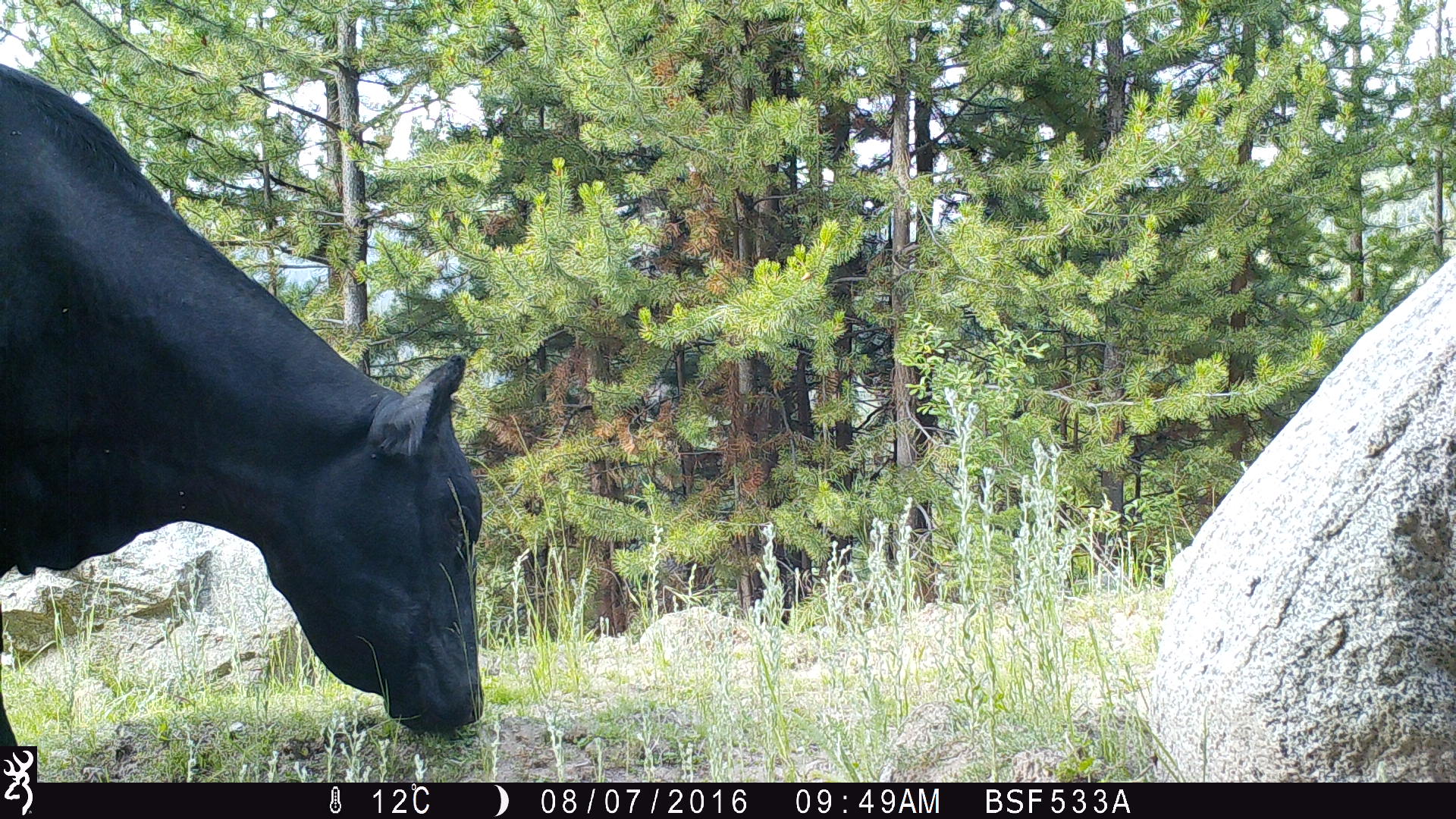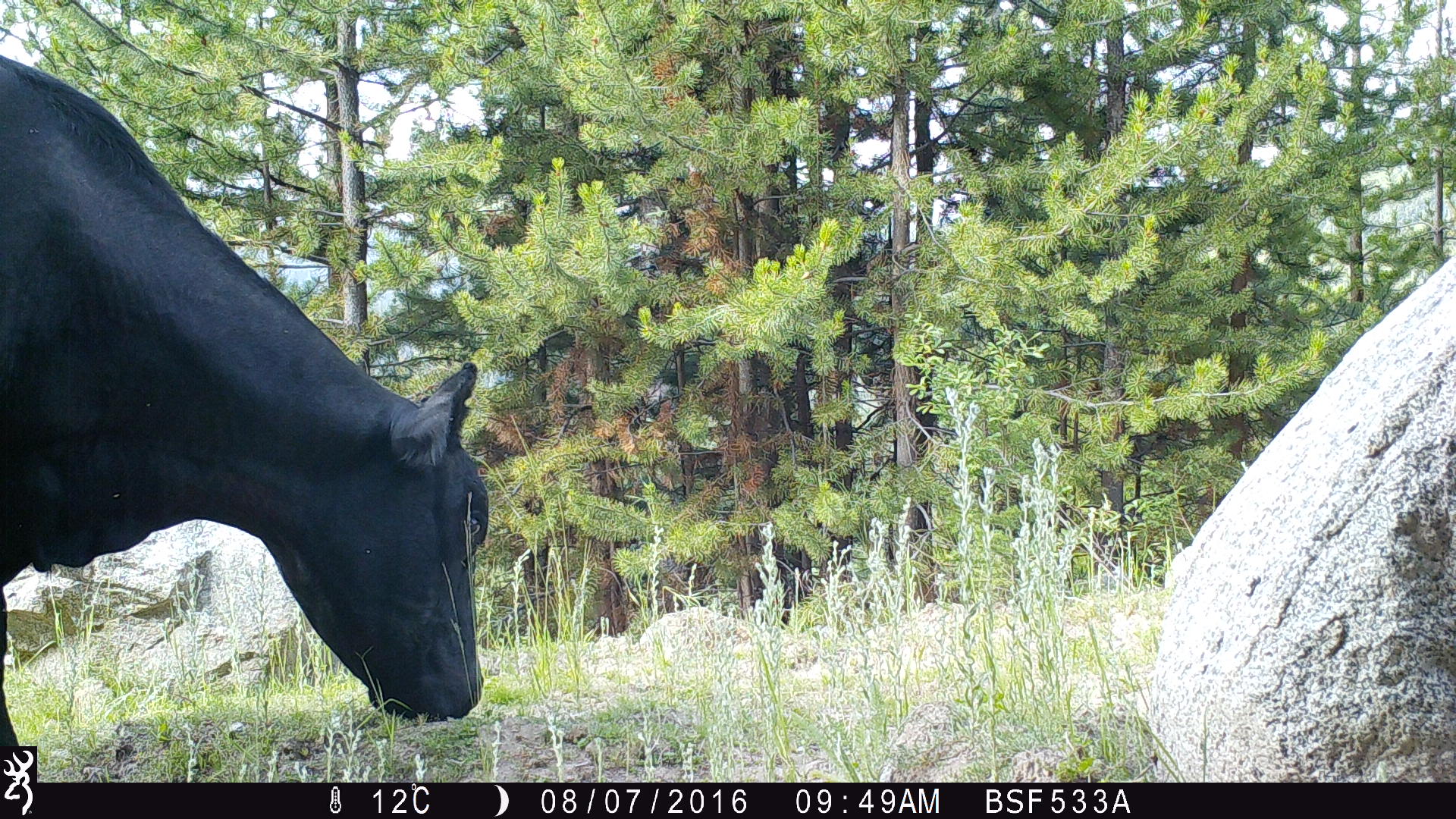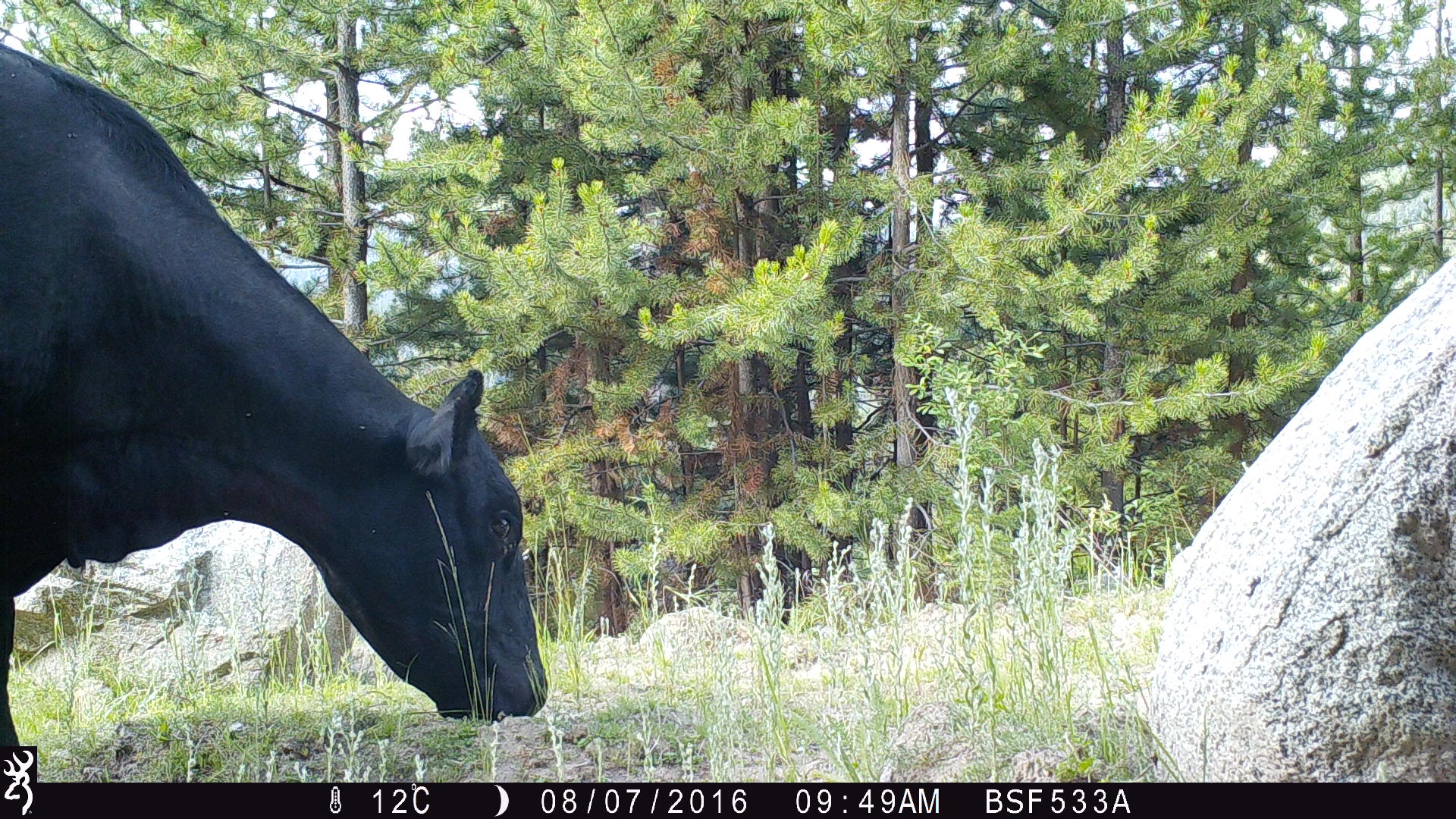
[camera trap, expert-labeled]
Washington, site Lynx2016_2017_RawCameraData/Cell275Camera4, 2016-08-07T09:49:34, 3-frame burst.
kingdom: Animalia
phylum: Chordata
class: Mammalia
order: Artiodactyla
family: Bovidae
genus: Bos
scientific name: Bos taurus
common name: domestic cattle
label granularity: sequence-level